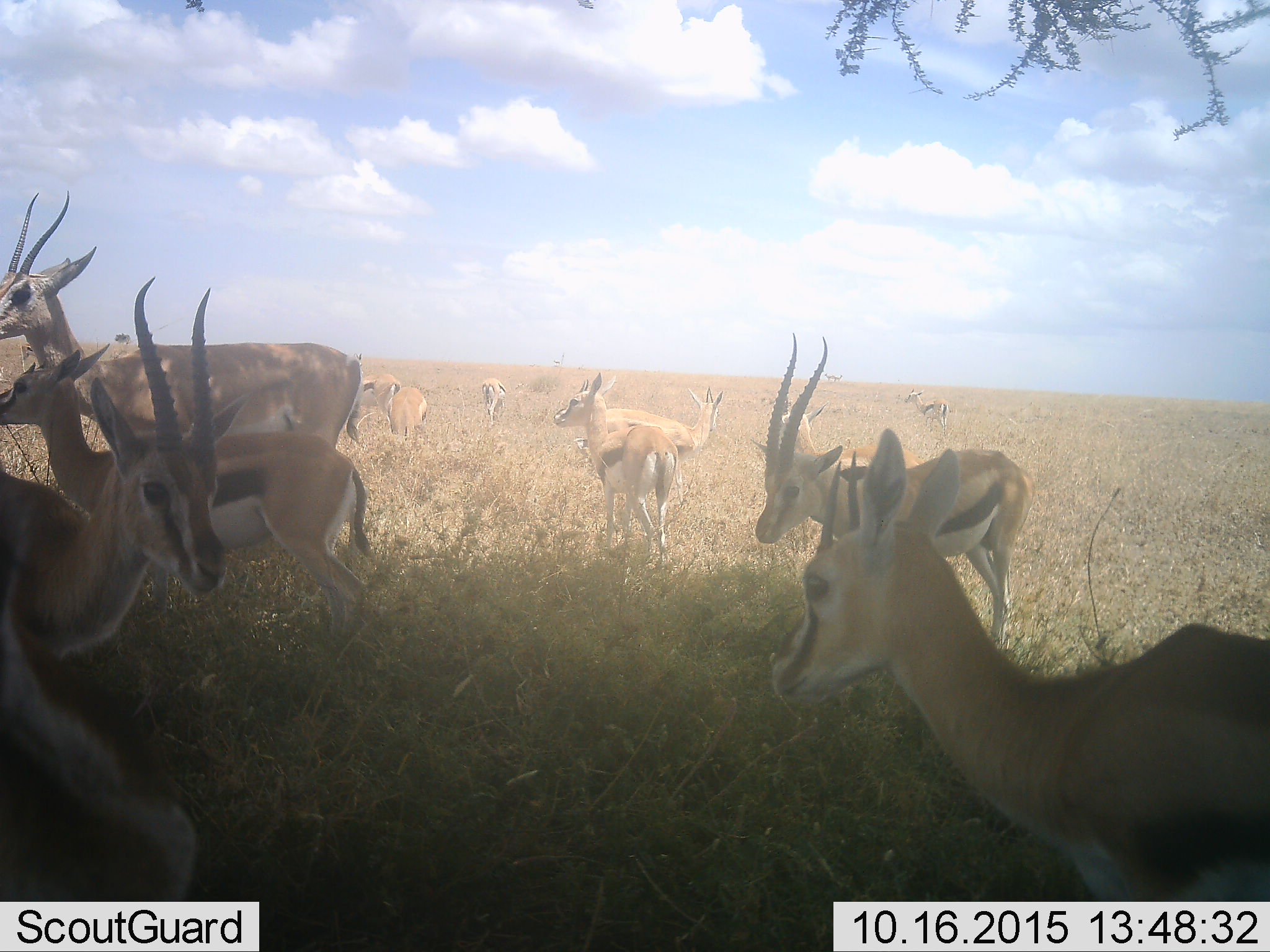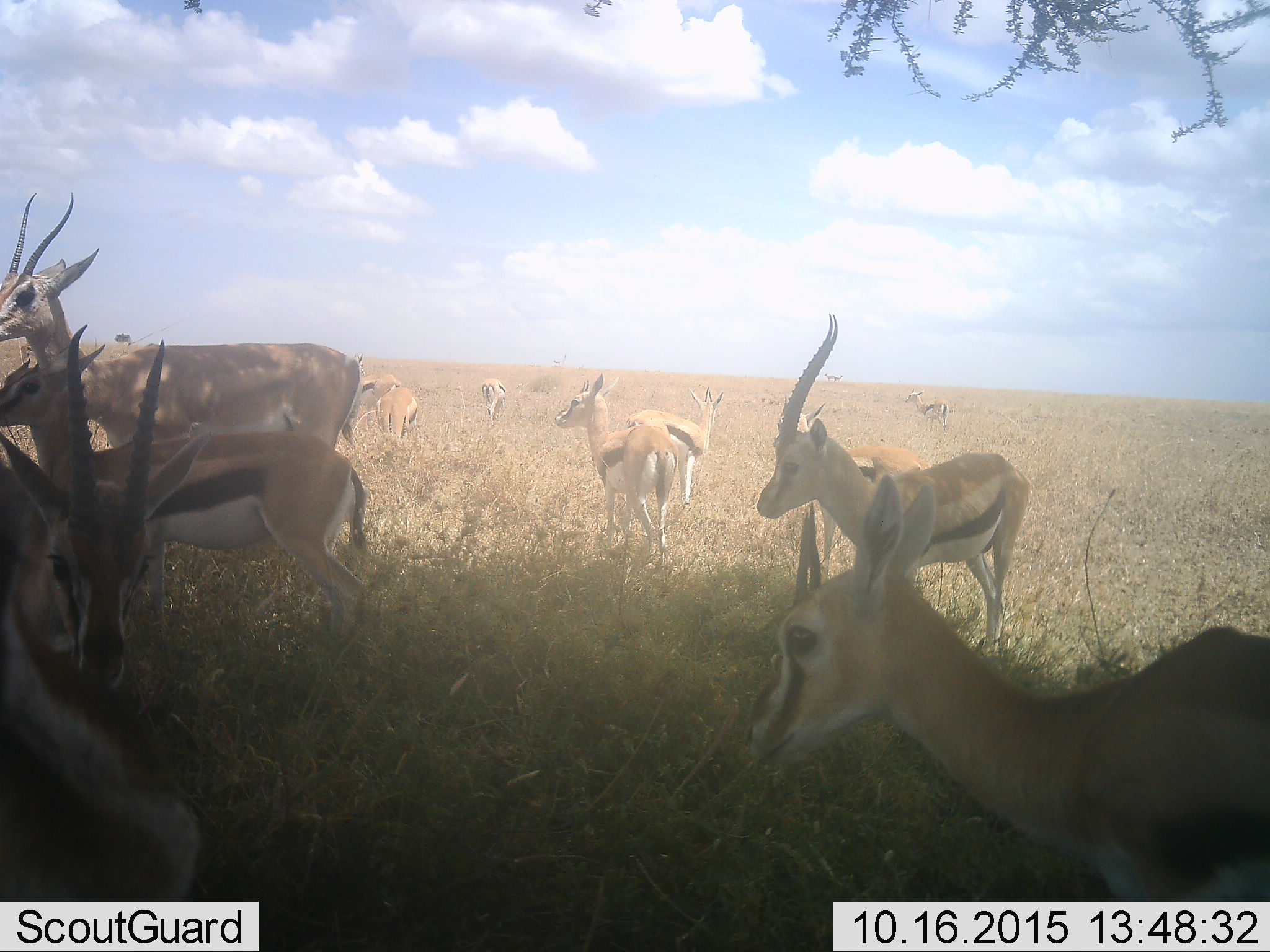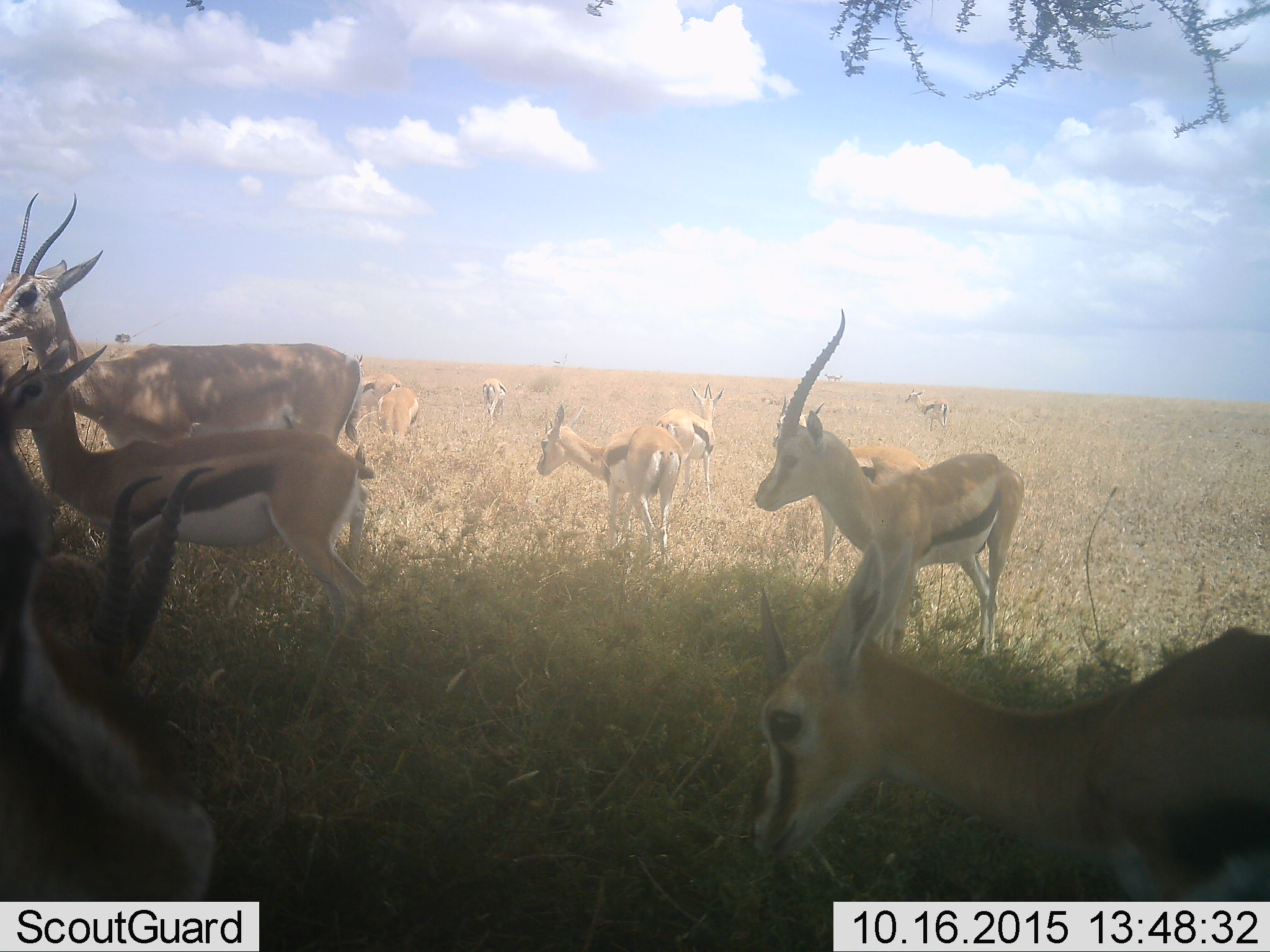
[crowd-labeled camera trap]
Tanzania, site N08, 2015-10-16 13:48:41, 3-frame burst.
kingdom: Animalia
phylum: Chordata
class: Mammalia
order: Artiodactyla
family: Bovidae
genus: Eudorcas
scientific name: Eudorcas thomsonii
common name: thomson's gazelle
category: gazellethomsons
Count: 11-50.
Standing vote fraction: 100%.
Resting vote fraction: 11%.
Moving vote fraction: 33%.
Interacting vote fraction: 11%.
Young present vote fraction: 11%.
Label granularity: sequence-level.